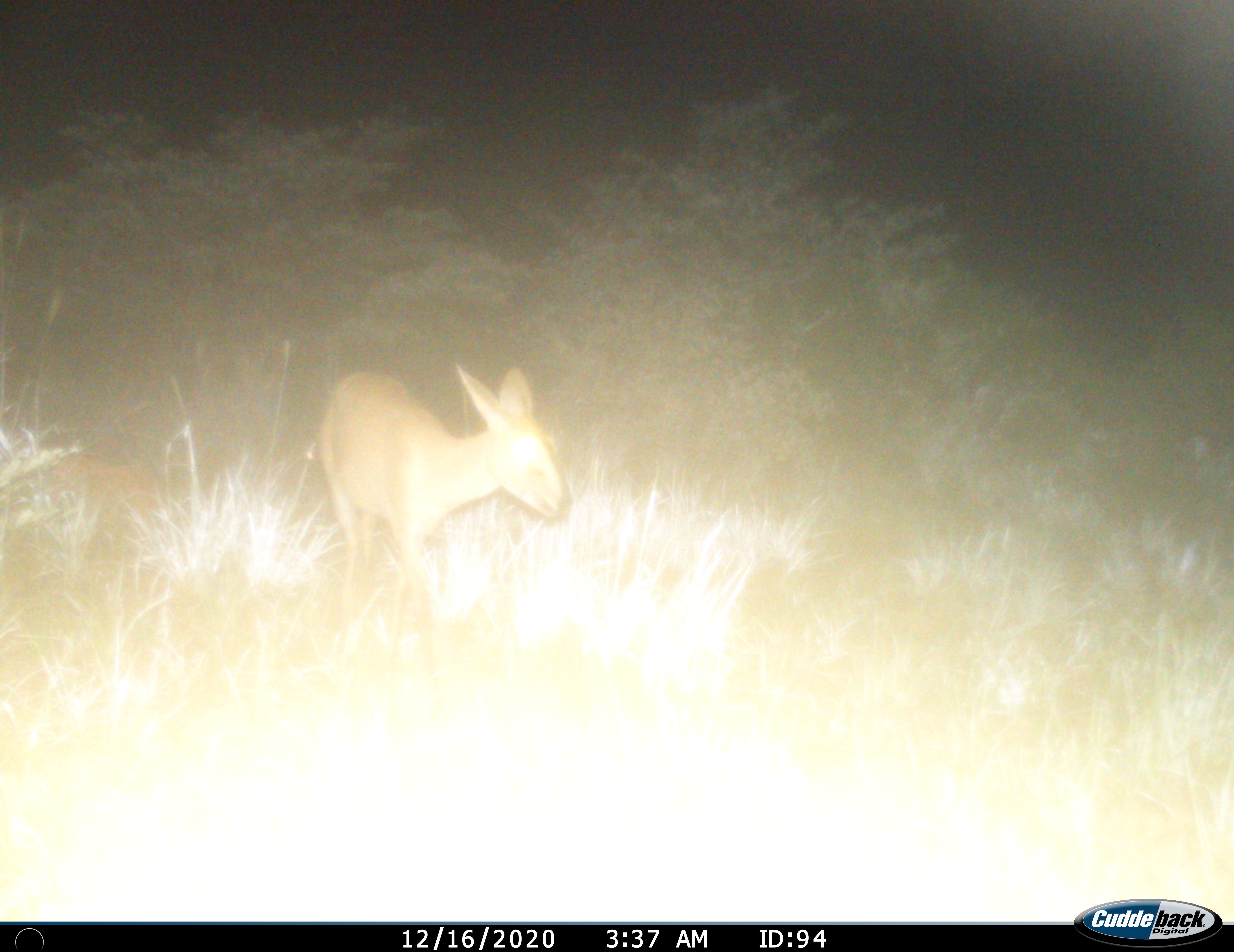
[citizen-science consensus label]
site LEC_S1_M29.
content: unidentified animal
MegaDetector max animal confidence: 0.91